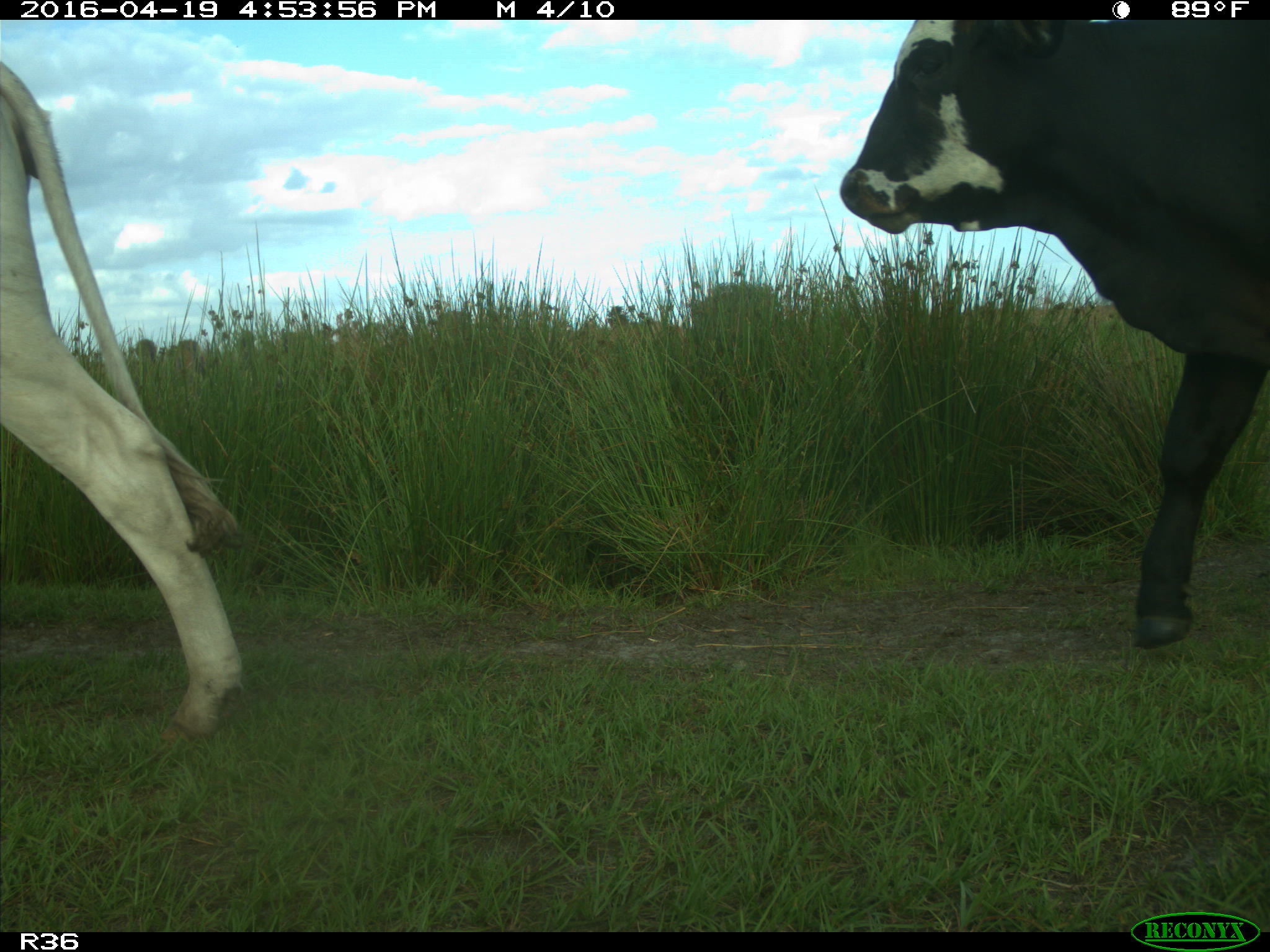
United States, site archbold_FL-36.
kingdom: Animalia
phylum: Chordata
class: Mammalia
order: Artiodactyla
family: Bovidae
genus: Bos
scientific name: Bos taurus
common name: domestic cow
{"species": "Bos taurus (domestic cow)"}